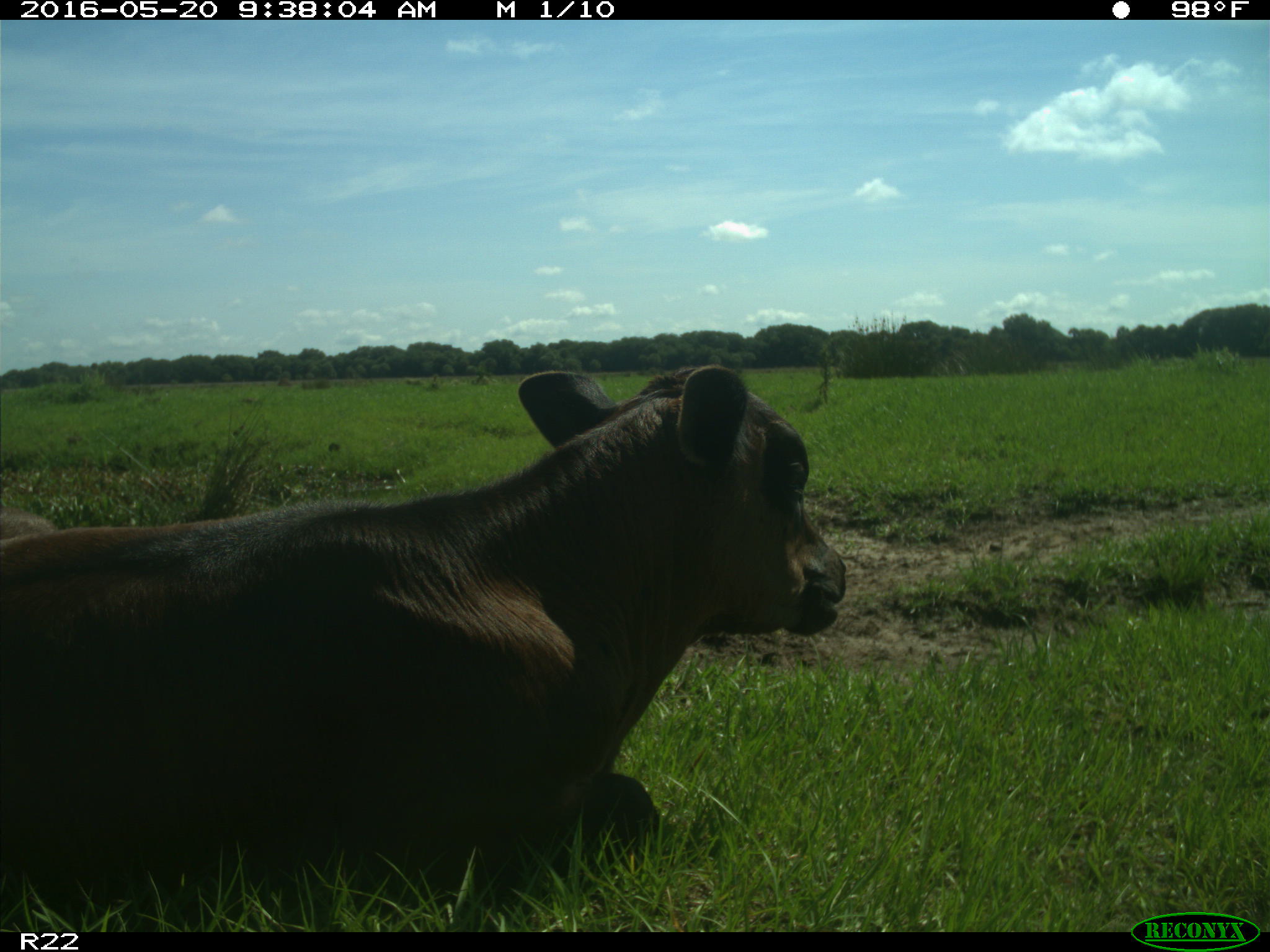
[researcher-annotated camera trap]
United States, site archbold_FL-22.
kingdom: Animalia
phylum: Chordata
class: Mammalia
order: Artiodactyla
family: Bovidae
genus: Bos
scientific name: Bos taurus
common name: domestic cow